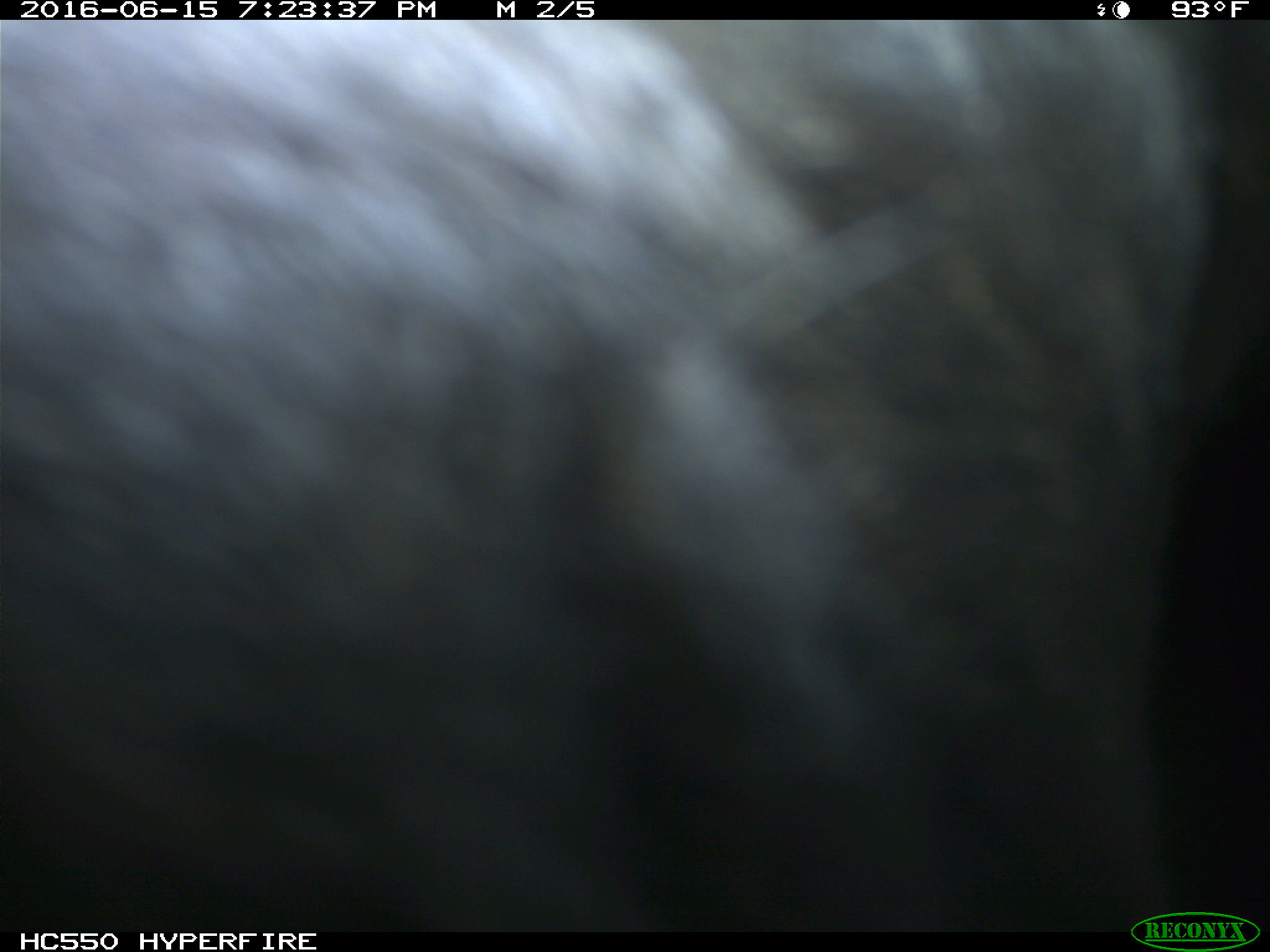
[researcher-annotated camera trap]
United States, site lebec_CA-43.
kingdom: Animalia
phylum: Chordata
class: Mammalia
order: Artiodactyla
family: Bovidae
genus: Bos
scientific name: Bos taurus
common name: domestic cow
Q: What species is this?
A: Bos taurus (domestic cow).